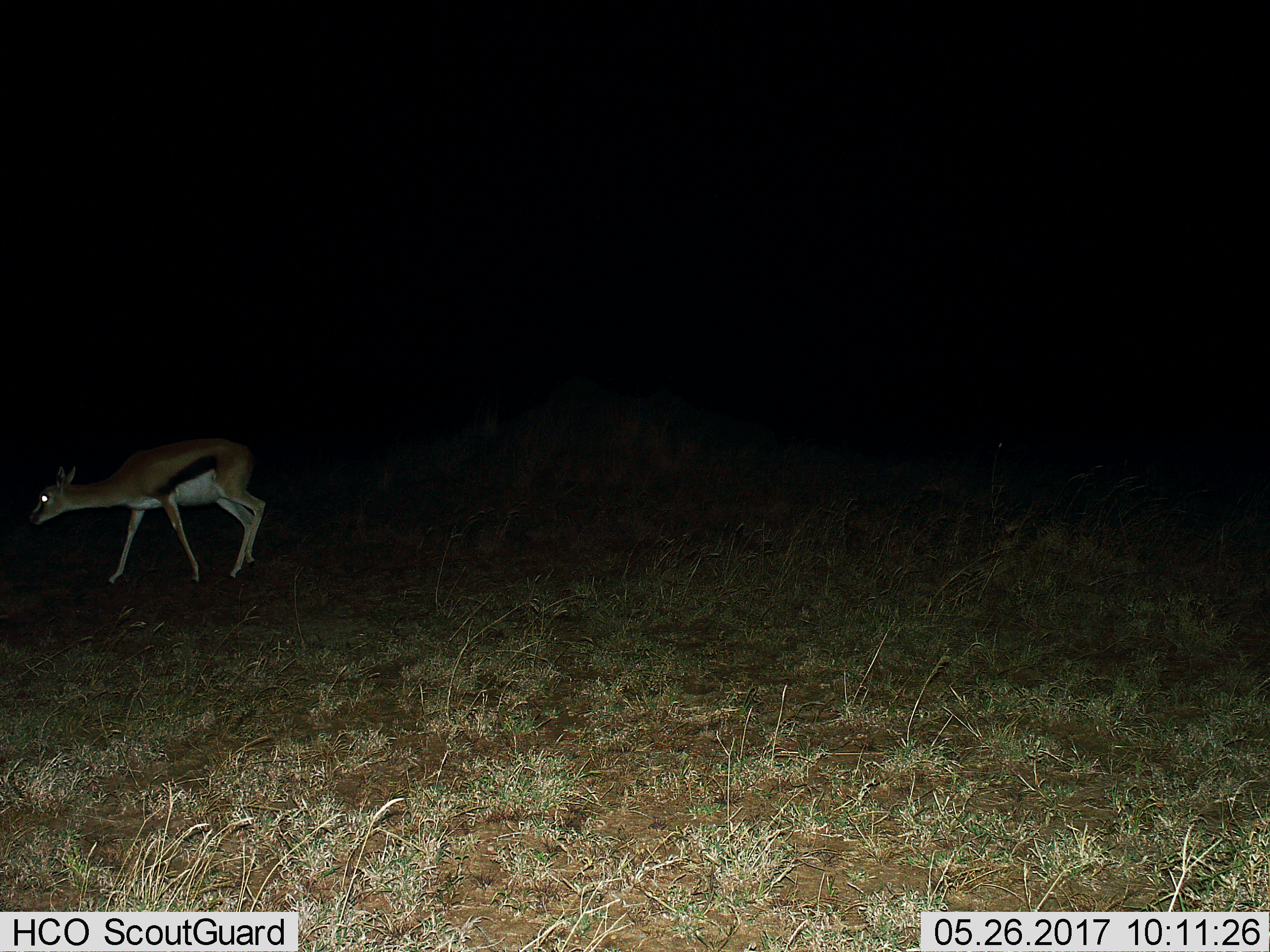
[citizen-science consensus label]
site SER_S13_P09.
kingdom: Animalia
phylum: Chordata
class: Mammalia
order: Artiodactyla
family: Bovidae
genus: Eudorcas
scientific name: Eudorcas thomsonii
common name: thomson's gazelle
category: gazellethomsons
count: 1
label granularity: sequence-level